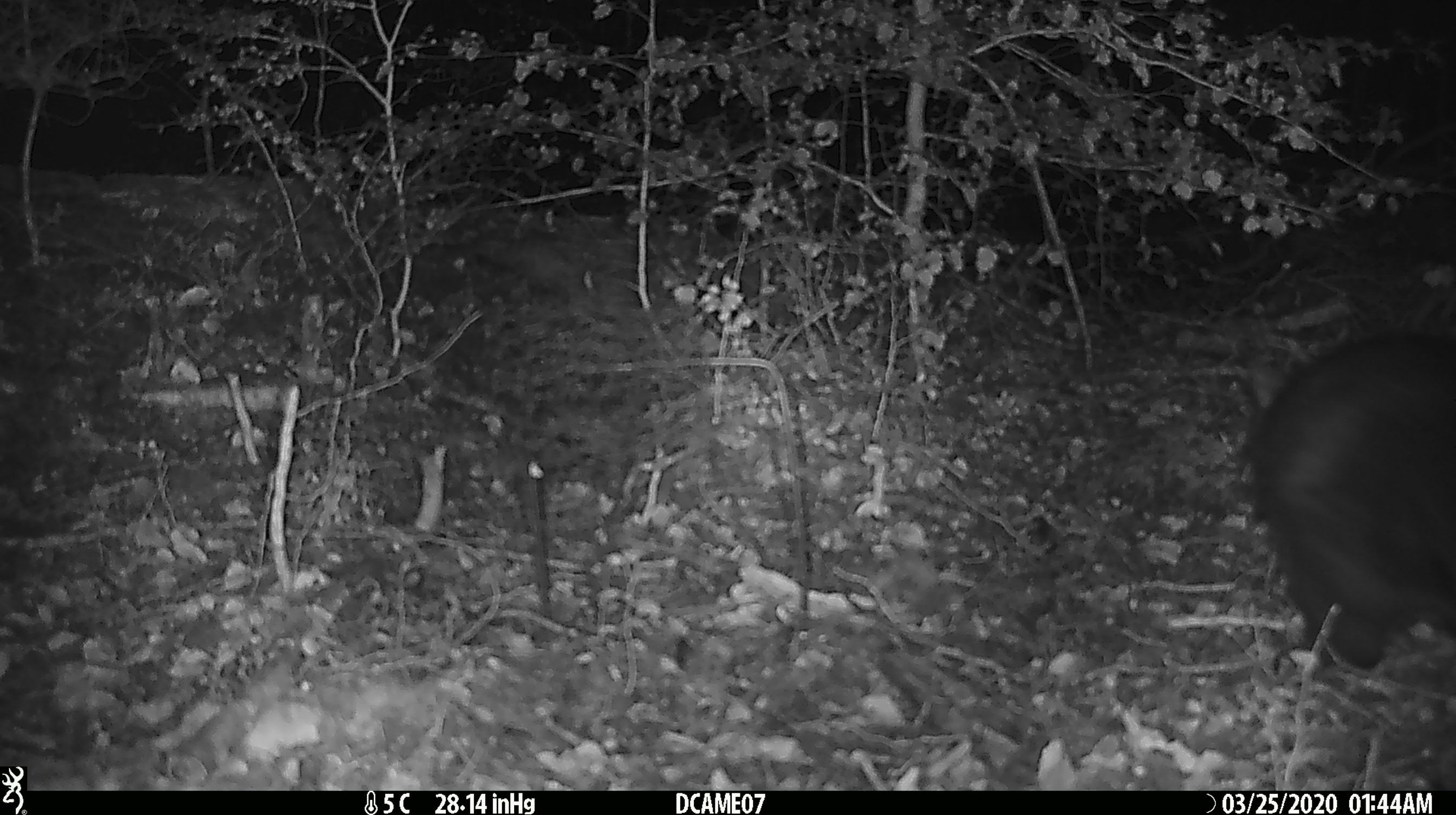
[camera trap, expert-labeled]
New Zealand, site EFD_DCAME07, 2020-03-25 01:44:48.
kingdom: Animalia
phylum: Chordata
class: Mammalia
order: Diprotodontia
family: Phalangeridae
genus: Trichosurus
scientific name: Trichosurus vulpecula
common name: common brushtail possum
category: possum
Possum (common brushtail possum) (Trichosurus vulpecula).